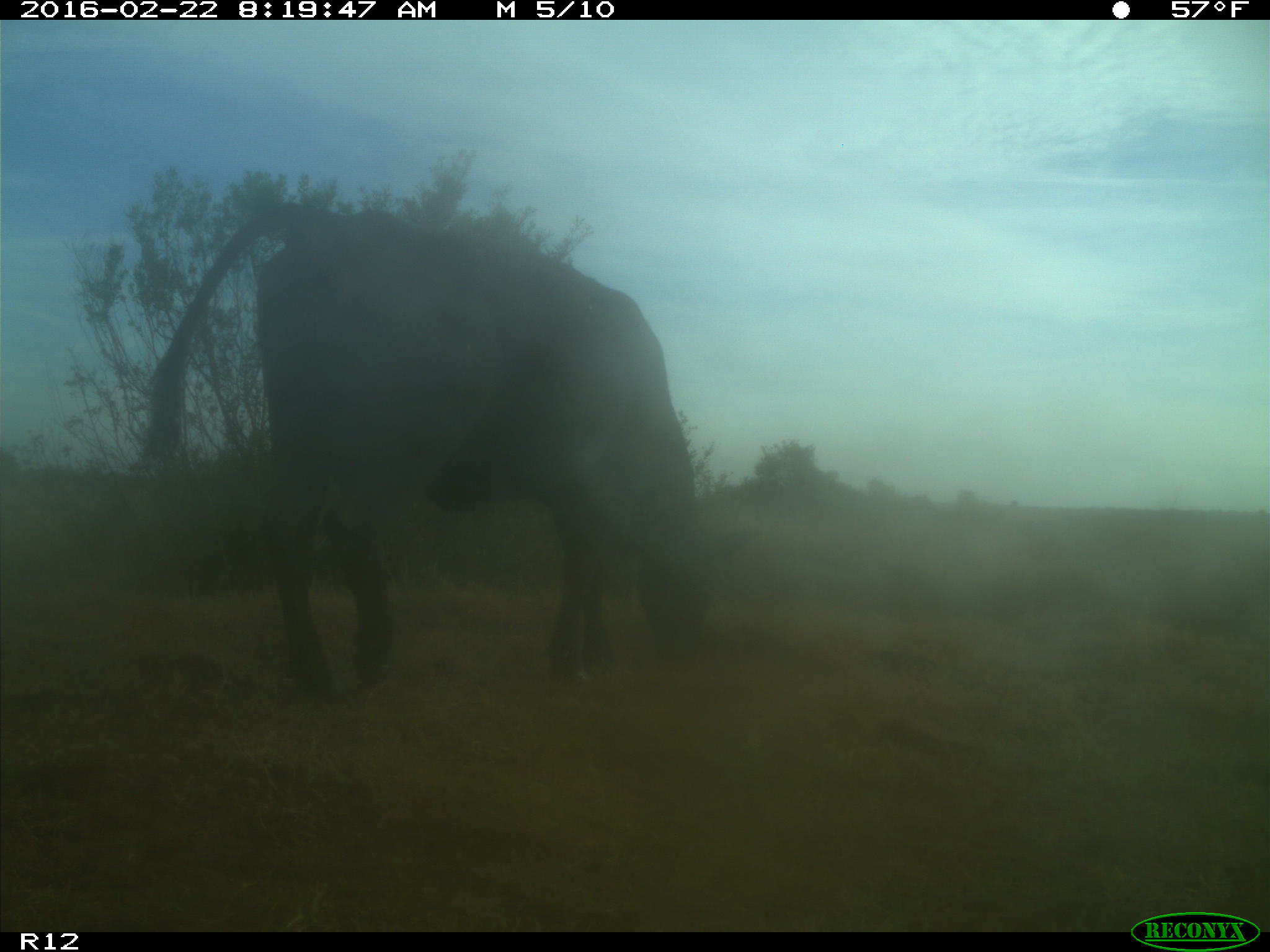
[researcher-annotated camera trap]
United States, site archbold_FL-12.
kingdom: Animalia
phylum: Chordata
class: Mammalia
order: Artiodactyla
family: Bovidae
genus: Bos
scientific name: Bos taurus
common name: domestic cow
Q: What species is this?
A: Bos taurus (domestic cow).